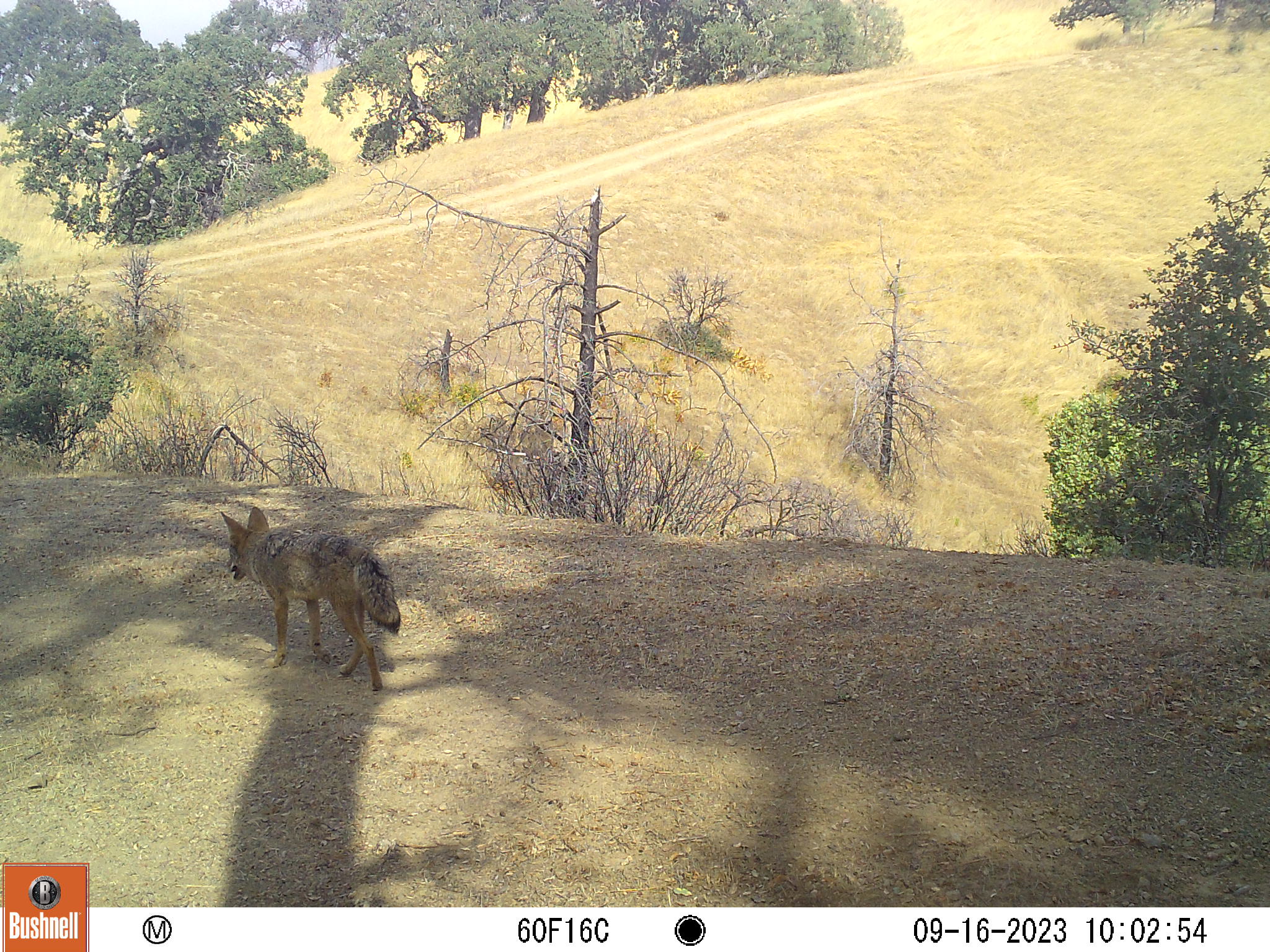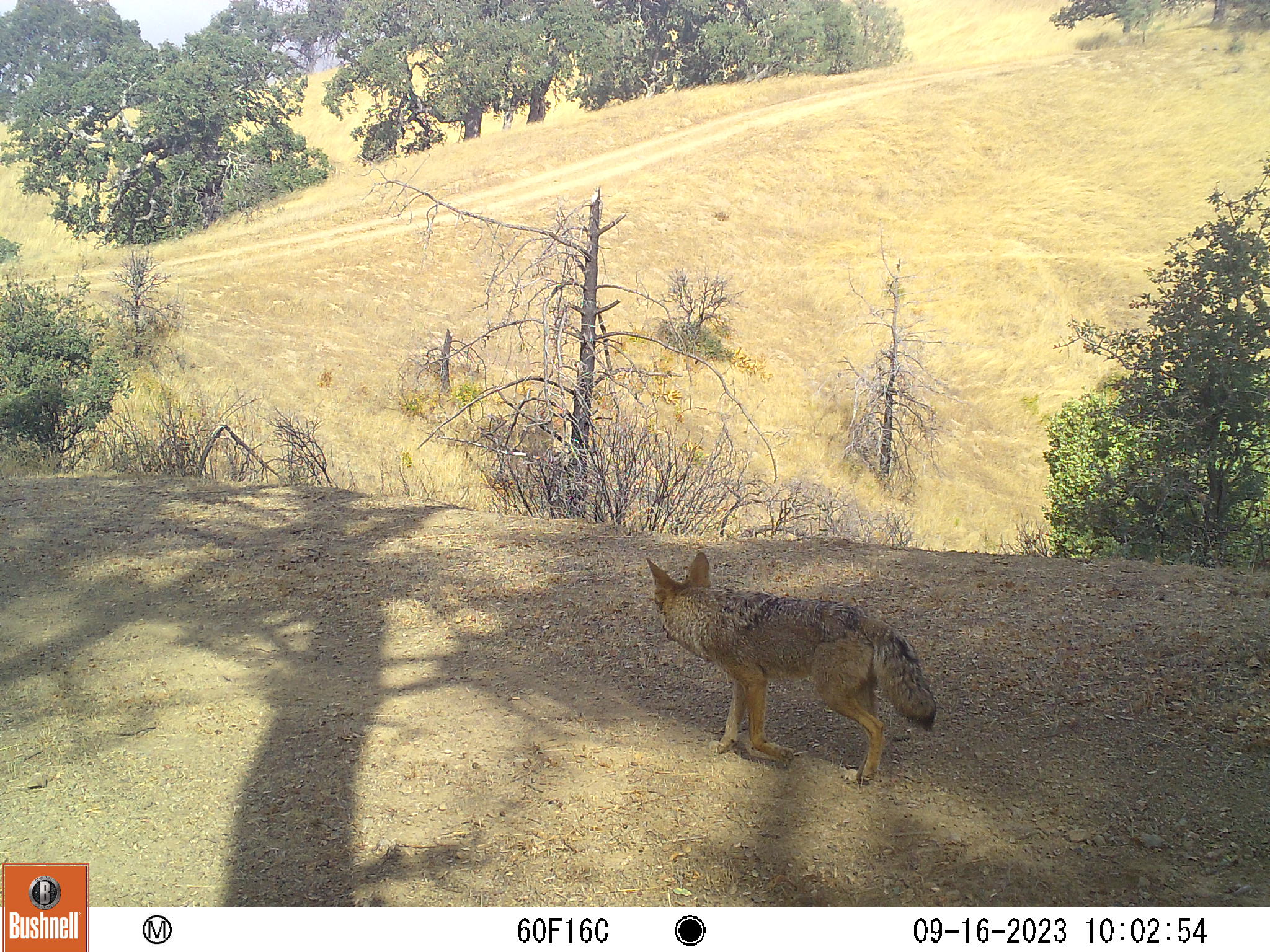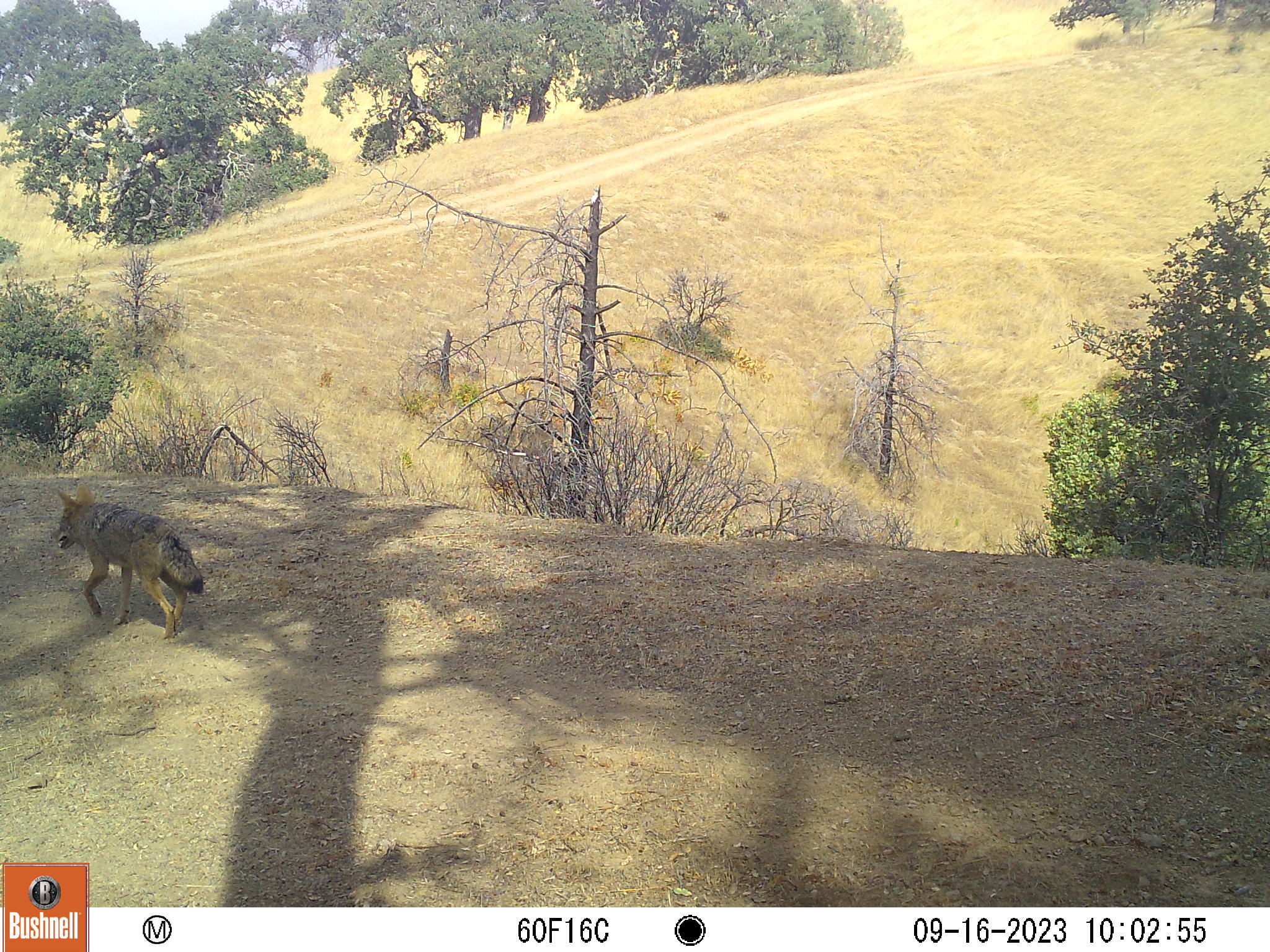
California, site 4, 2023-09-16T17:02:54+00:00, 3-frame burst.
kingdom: Animalia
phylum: Chordata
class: Mammalia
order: Carnivora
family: Canidae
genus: Canis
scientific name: Canis latrans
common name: coyote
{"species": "coyote (Canis latrans)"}